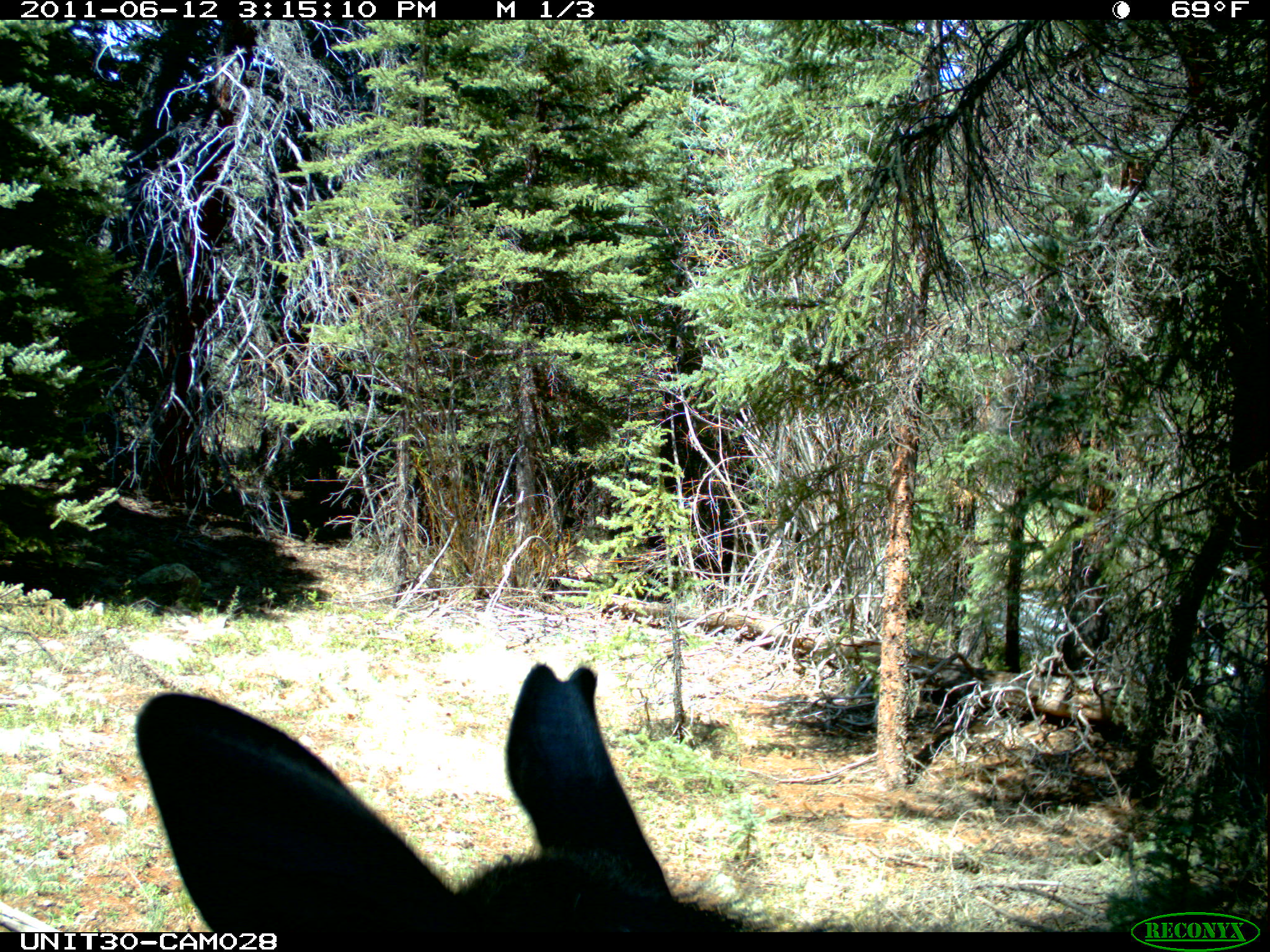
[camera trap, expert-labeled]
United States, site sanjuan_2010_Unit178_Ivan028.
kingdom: Animalia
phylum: Chordata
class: Mammalia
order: Artiodactyla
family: Cervidae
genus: Alces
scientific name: Alces alces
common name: moose